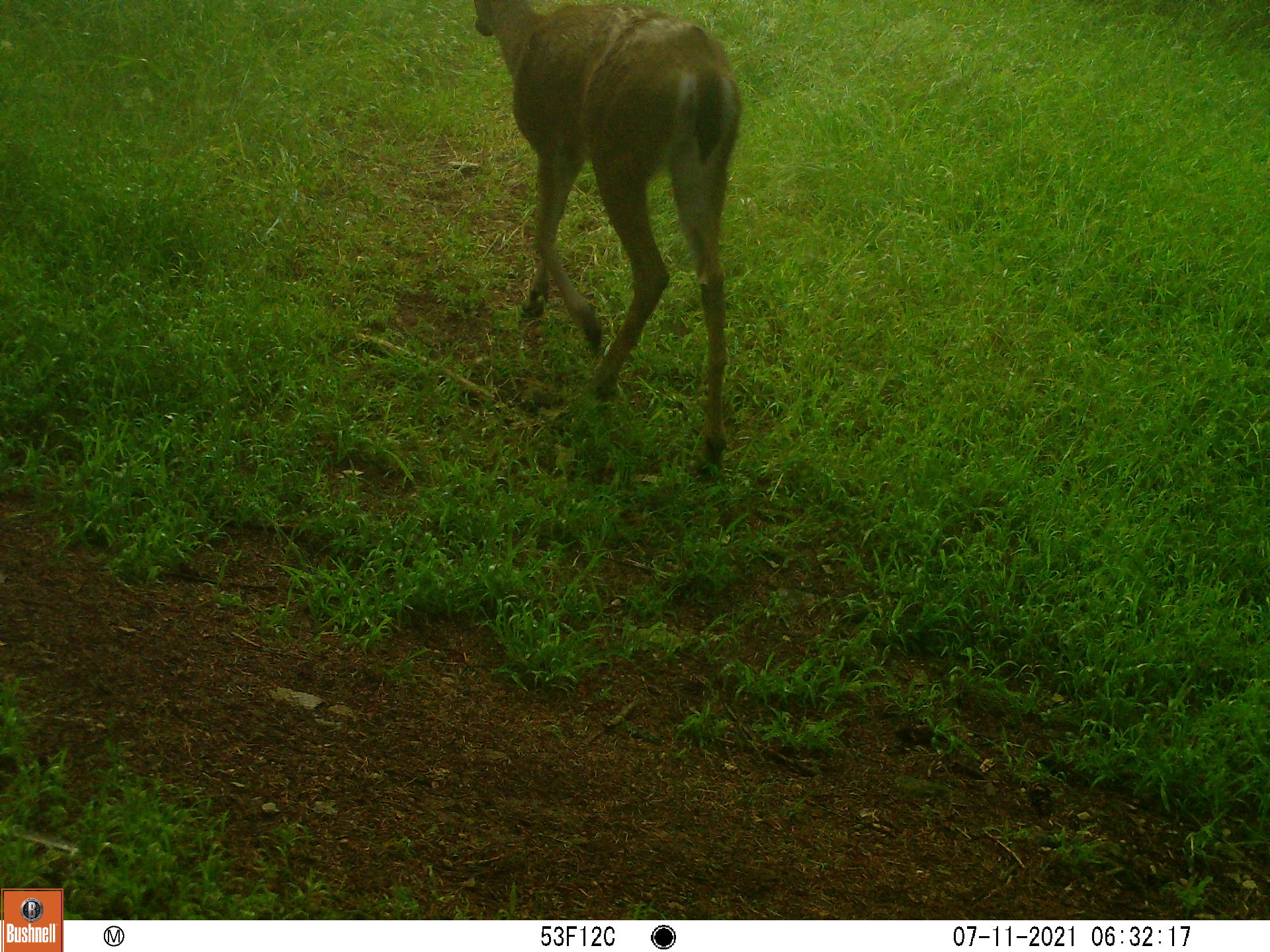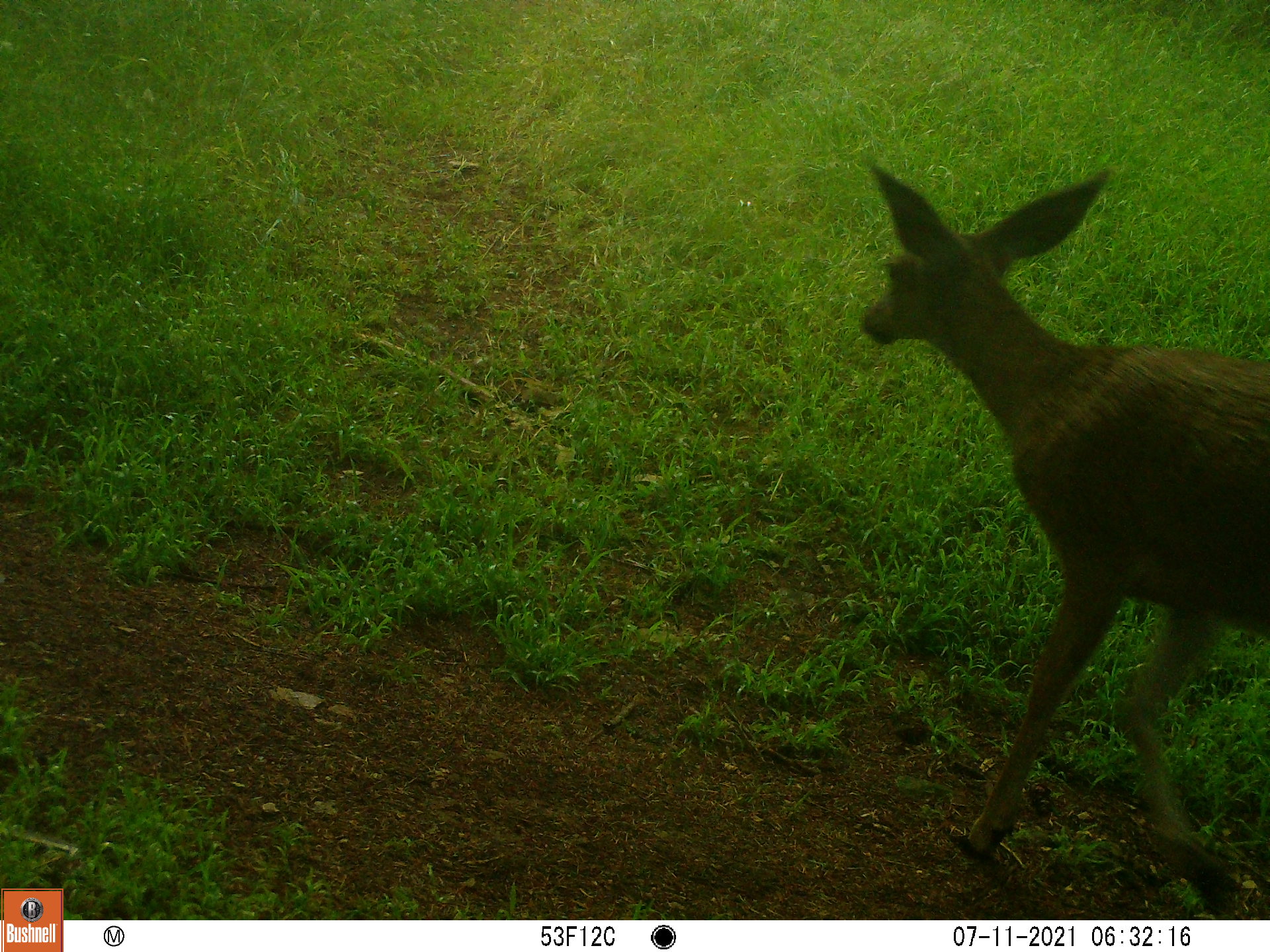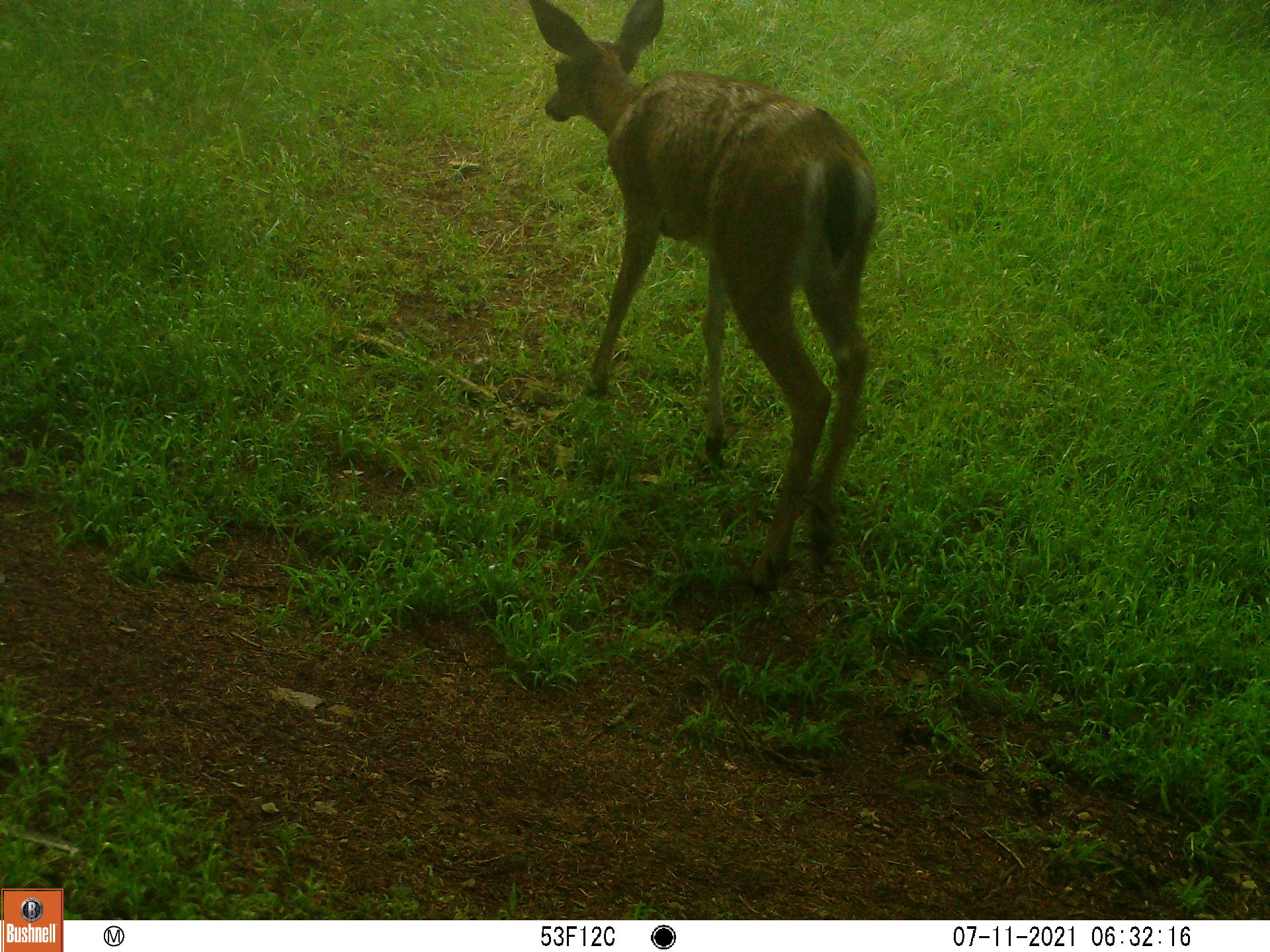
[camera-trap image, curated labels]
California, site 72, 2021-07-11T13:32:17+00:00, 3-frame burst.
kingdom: Animalia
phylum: Chordata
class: Mammalia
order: Artiodactyla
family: Cervidae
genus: Odocoileus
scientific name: Odocoileus hemionus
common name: mule deer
Mule deer (Odocoileus hemionus).